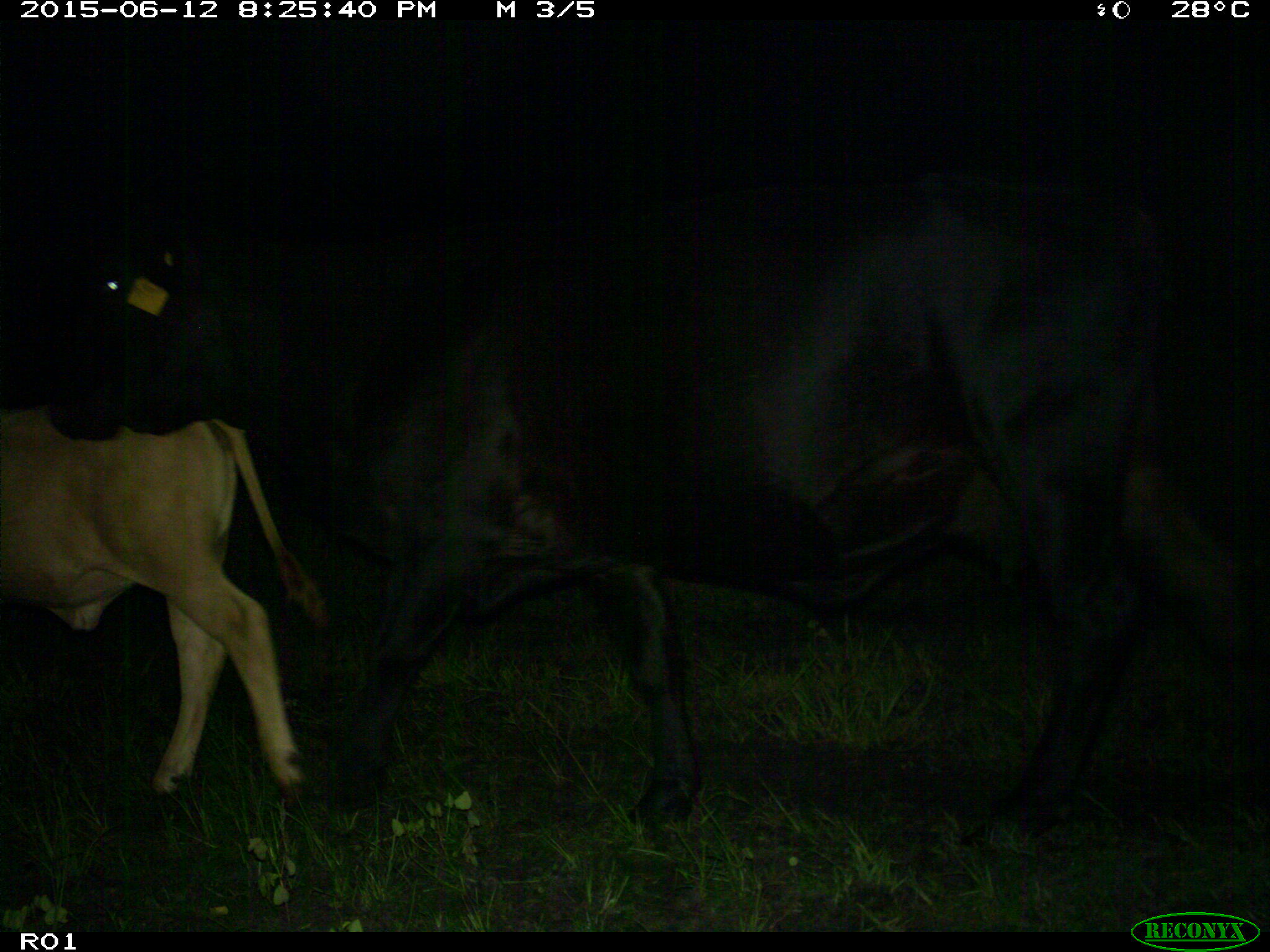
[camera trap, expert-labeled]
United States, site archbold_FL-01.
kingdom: Animalia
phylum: Chordata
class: Mammalia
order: Artiodactyla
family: Bovidae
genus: Bos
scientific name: Bos taurus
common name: domestic cow